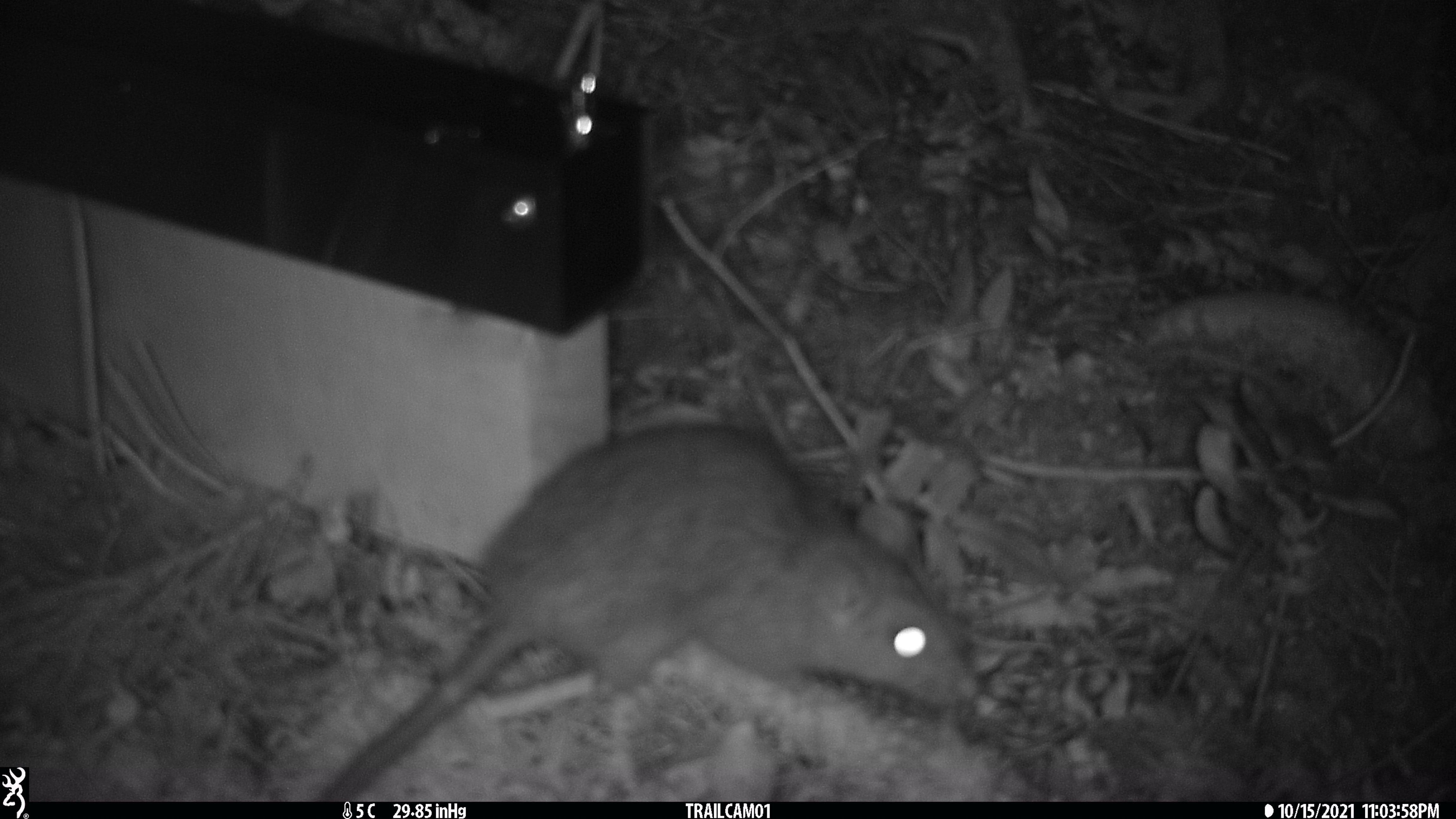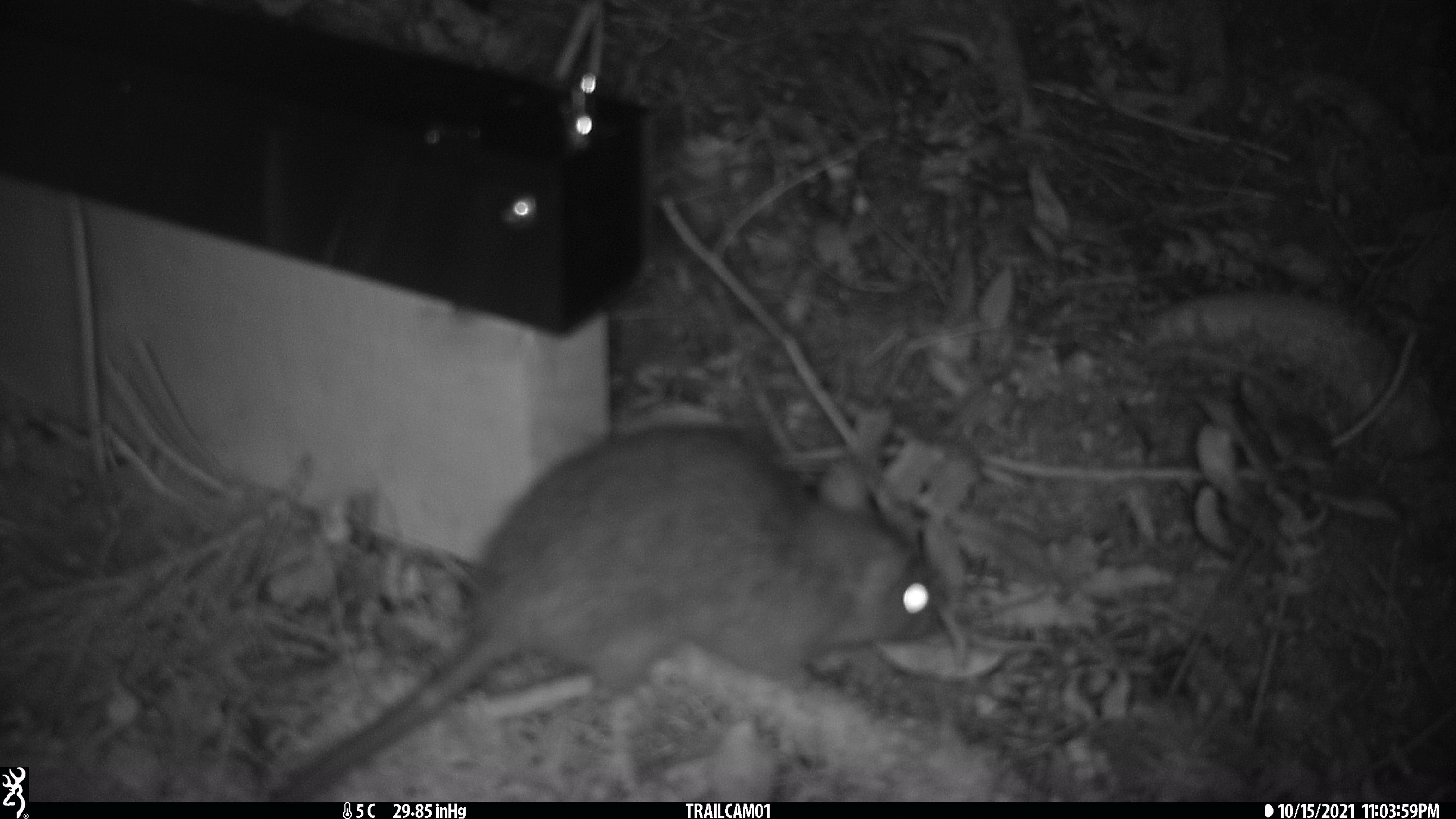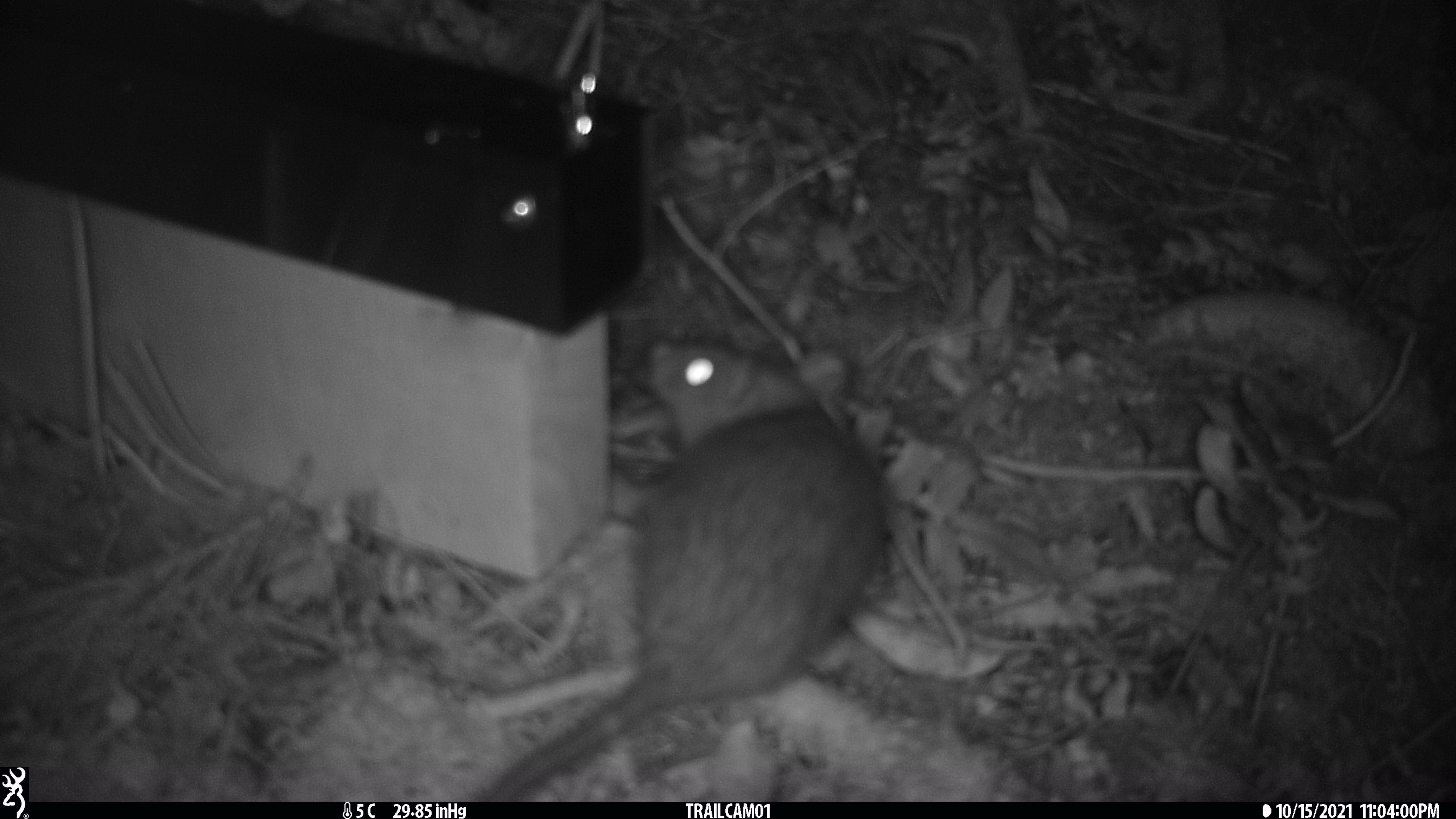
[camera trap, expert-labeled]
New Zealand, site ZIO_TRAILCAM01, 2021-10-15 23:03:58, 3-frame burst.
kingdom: Animalia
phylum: Chordata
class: Mammalia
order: Rodentia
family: Muridae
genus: Rattus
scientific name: Rattus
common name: rat